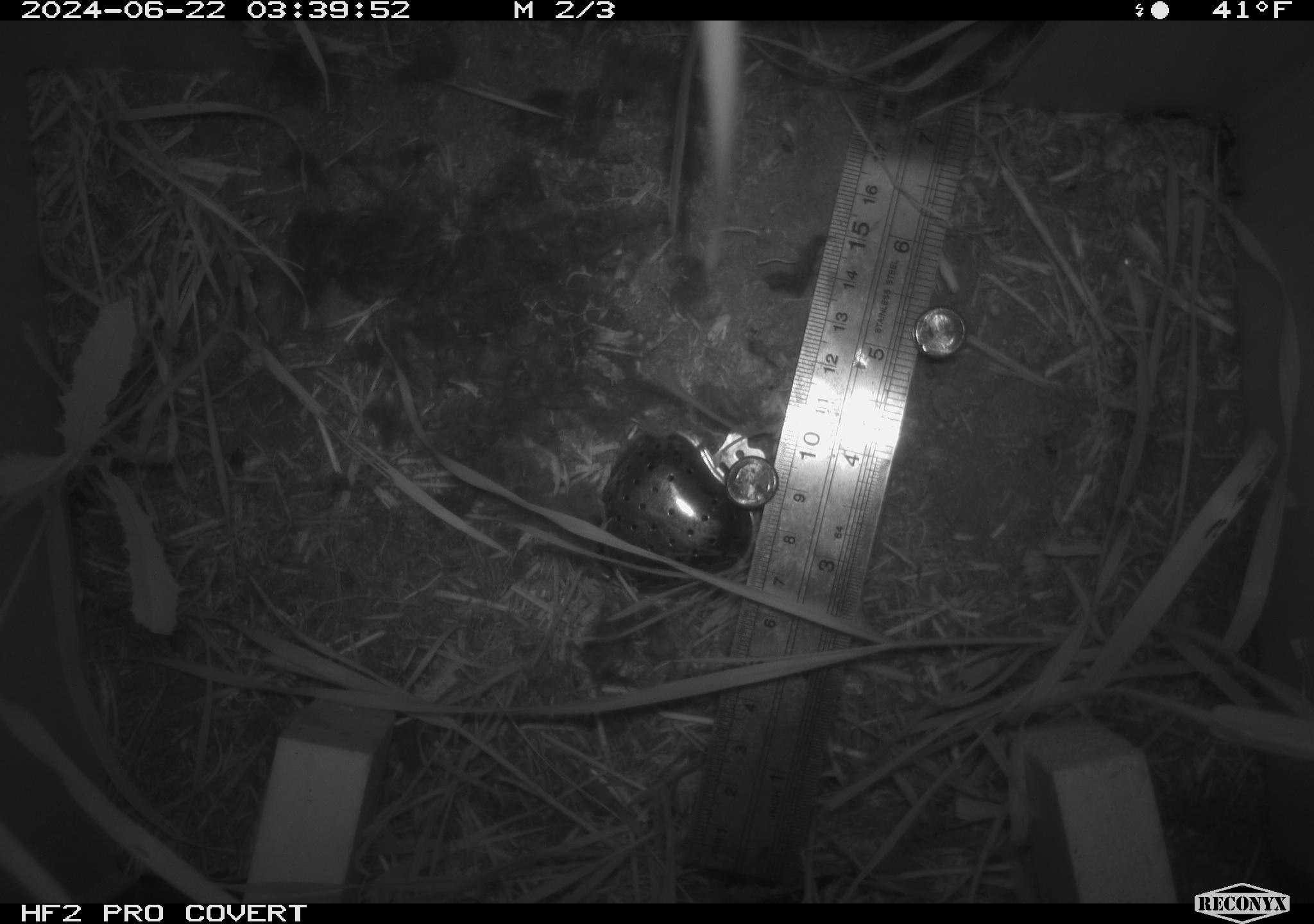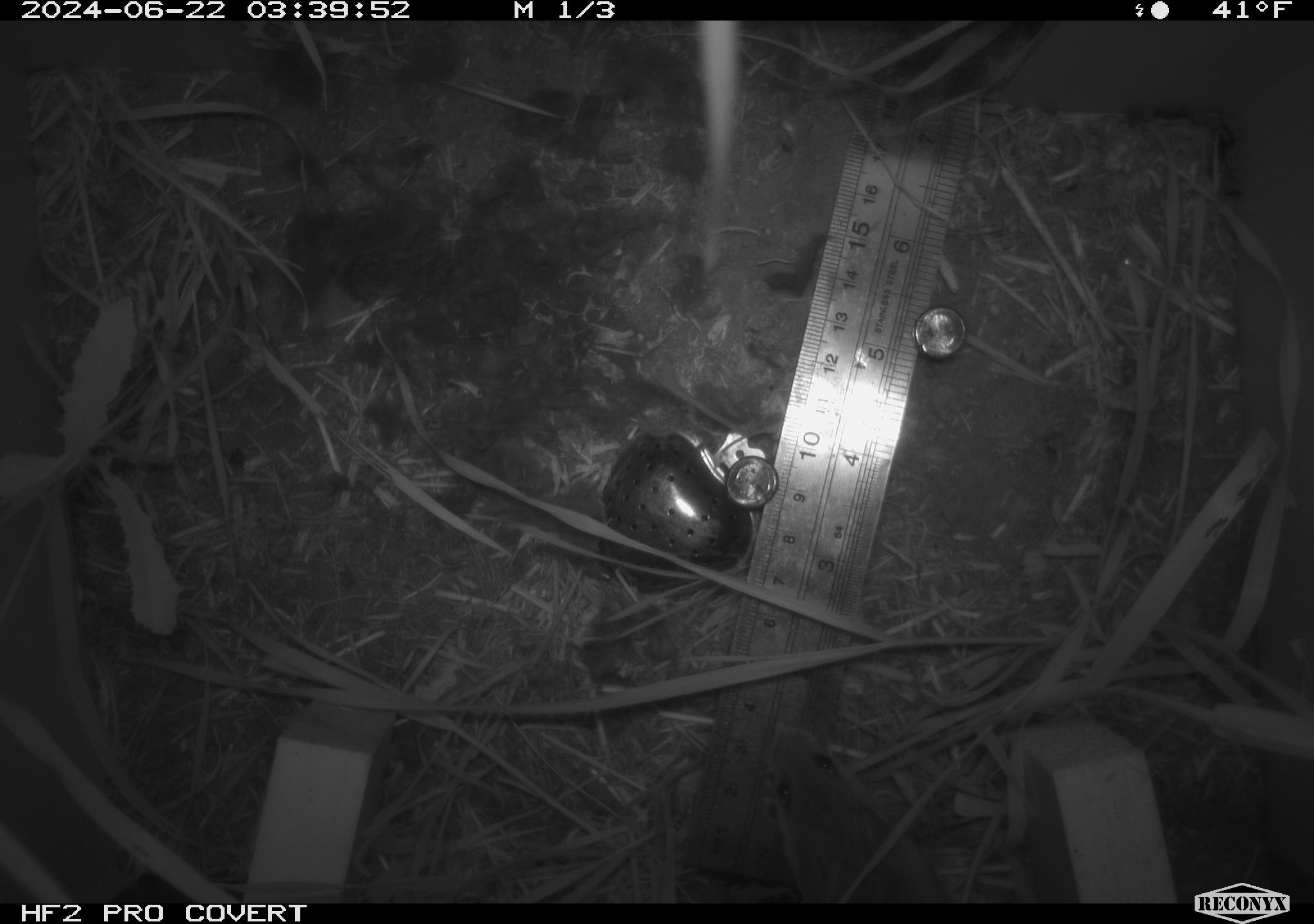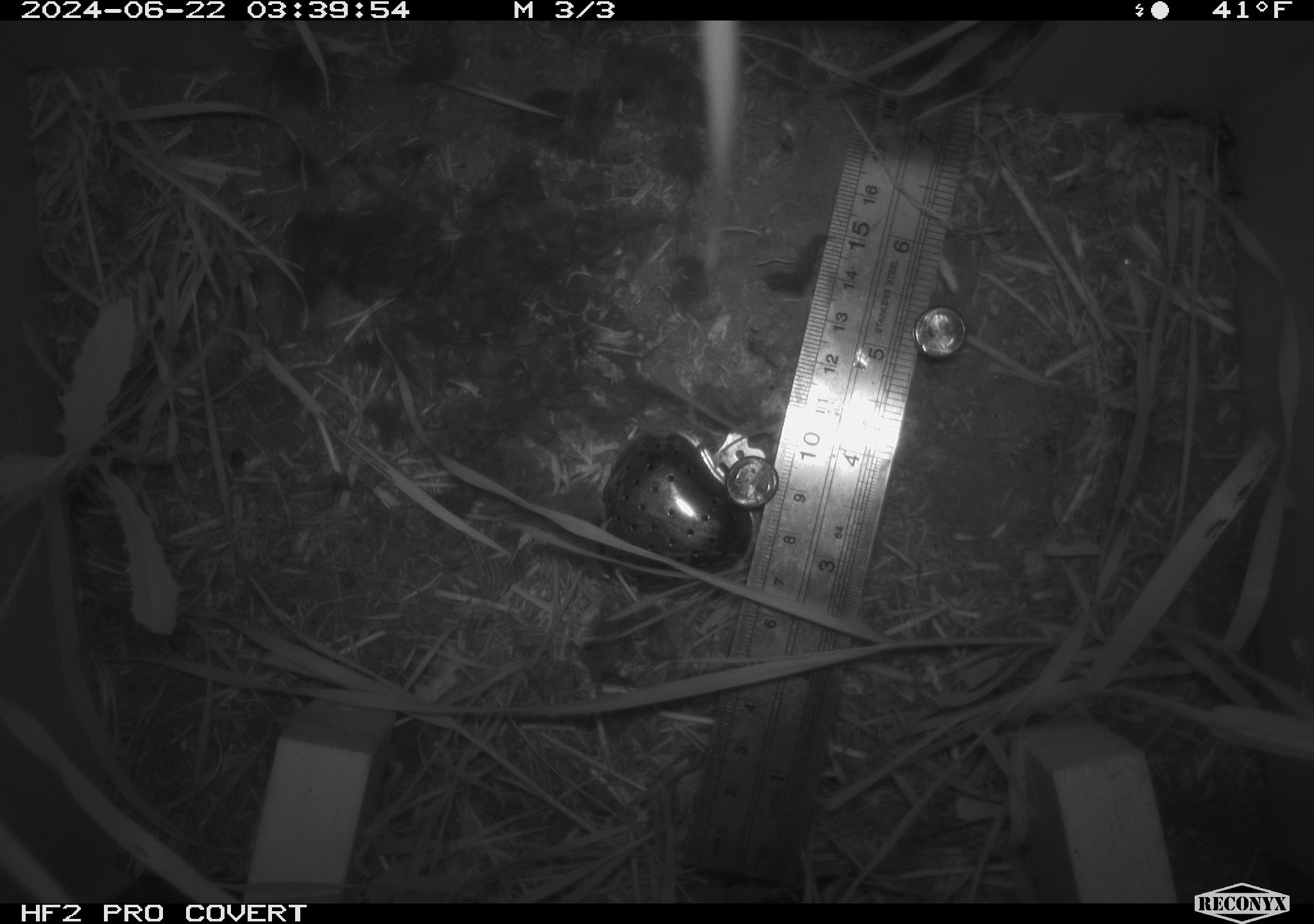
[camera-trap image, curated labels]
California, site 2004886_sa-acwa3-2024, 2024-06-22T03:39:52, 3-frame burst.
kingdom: Animalia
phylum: Chordata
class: Mammalia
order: Rodentia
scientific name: Rodentia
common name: mouse species